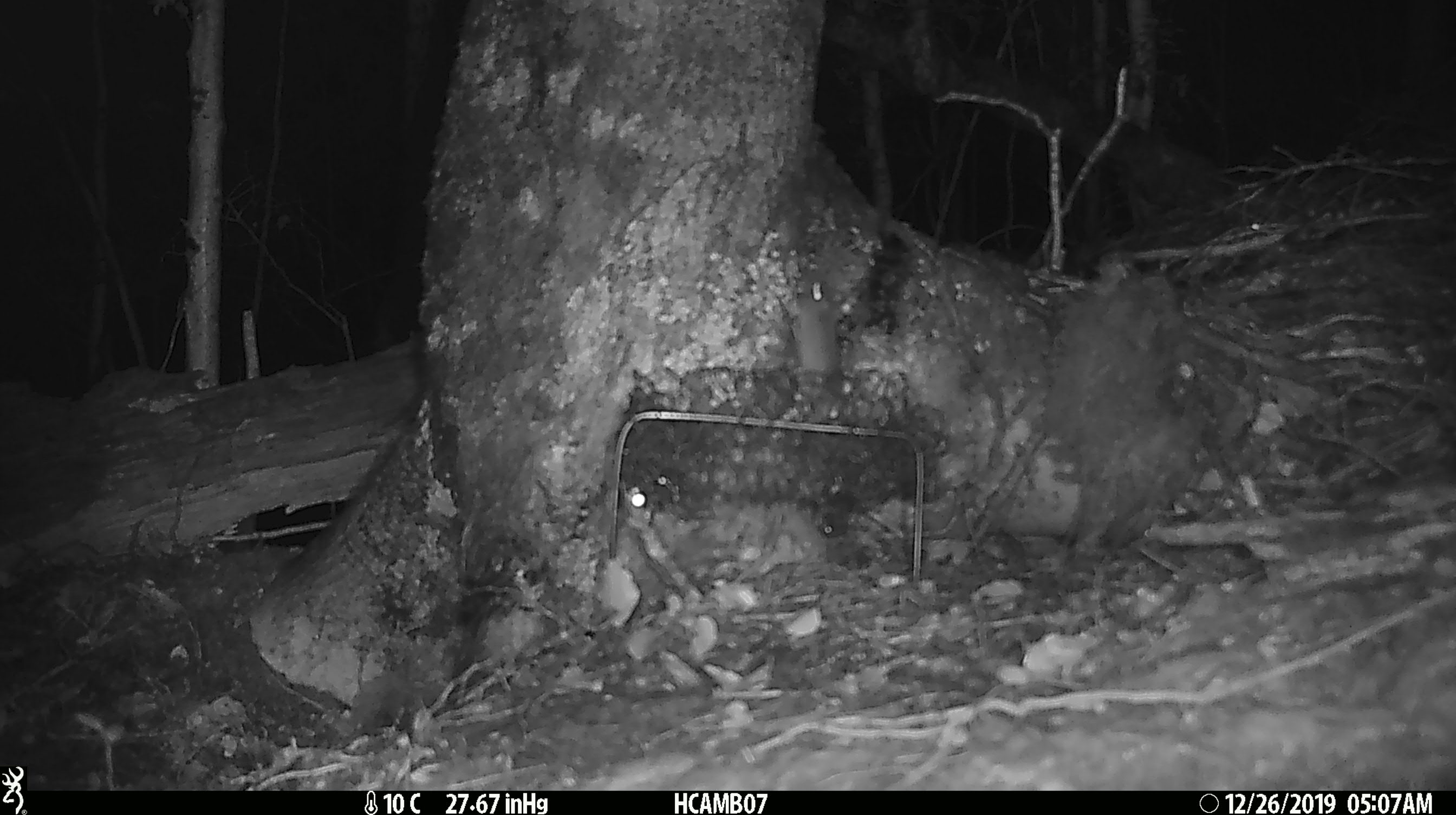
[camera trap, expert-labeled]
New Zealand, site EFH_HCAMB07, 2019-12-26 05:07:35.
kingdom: Animalia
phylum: Chordata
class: Mammalia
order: Rodentia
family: Muridae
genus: Mus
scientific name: Mus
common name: mouse